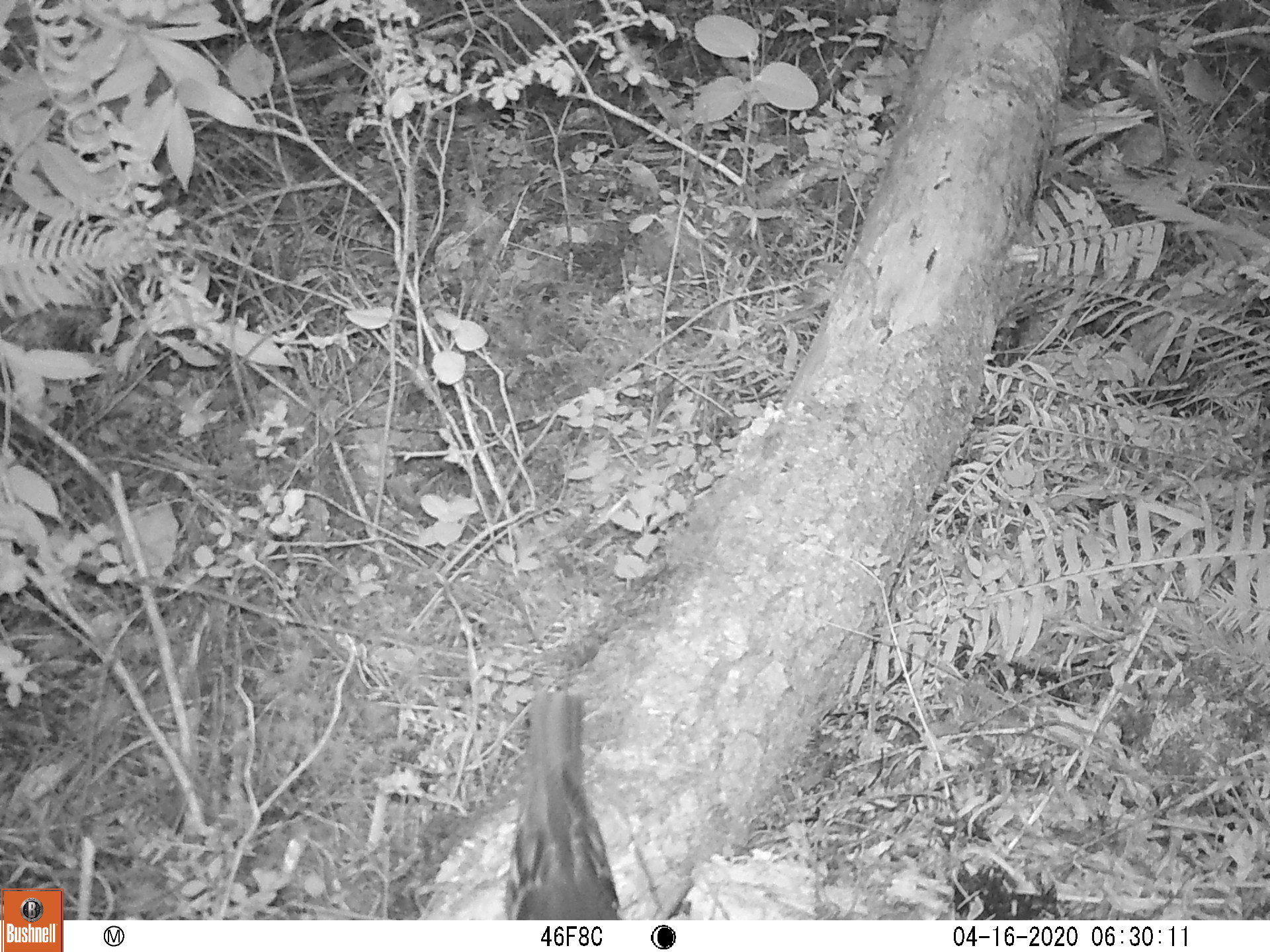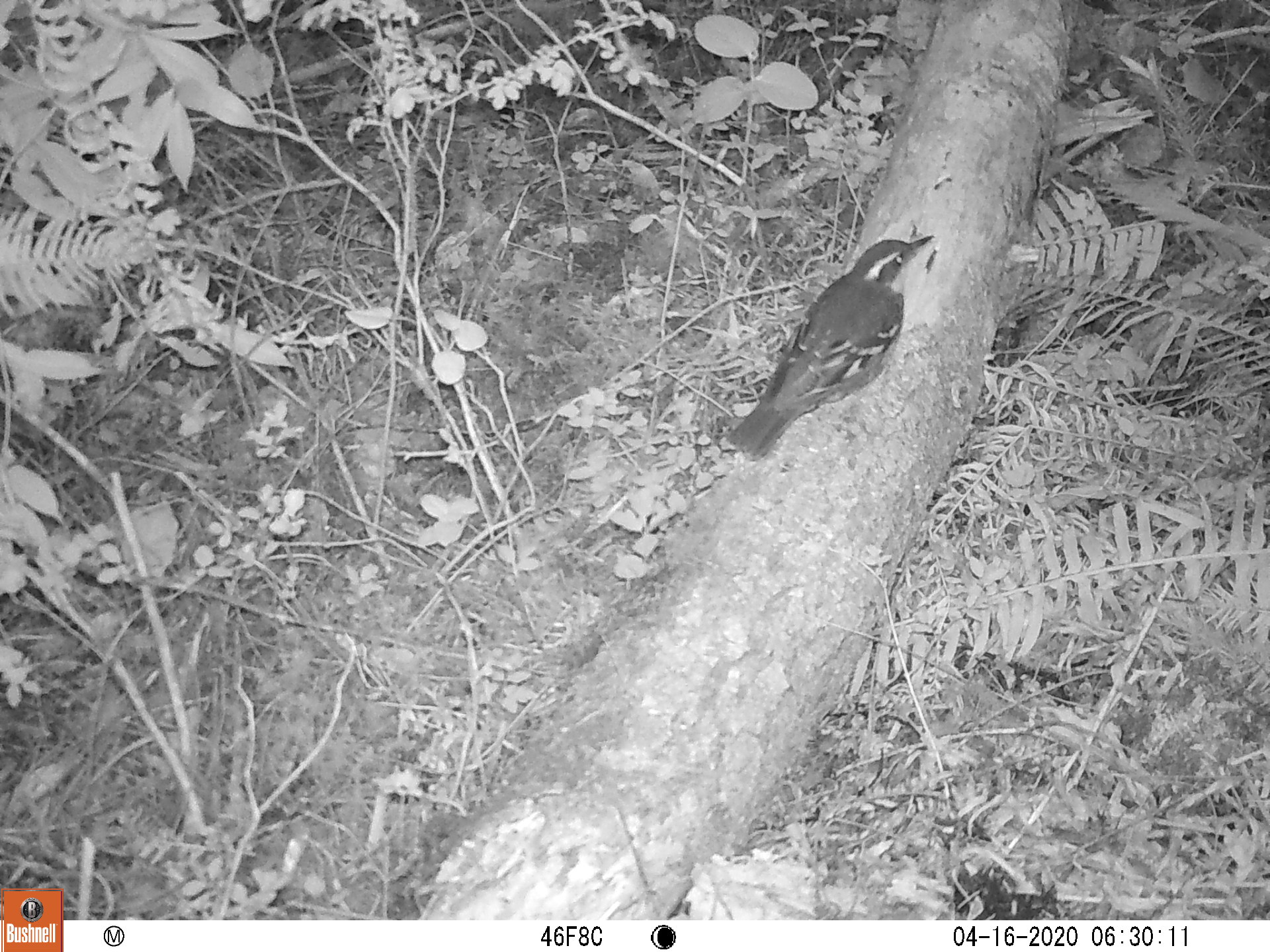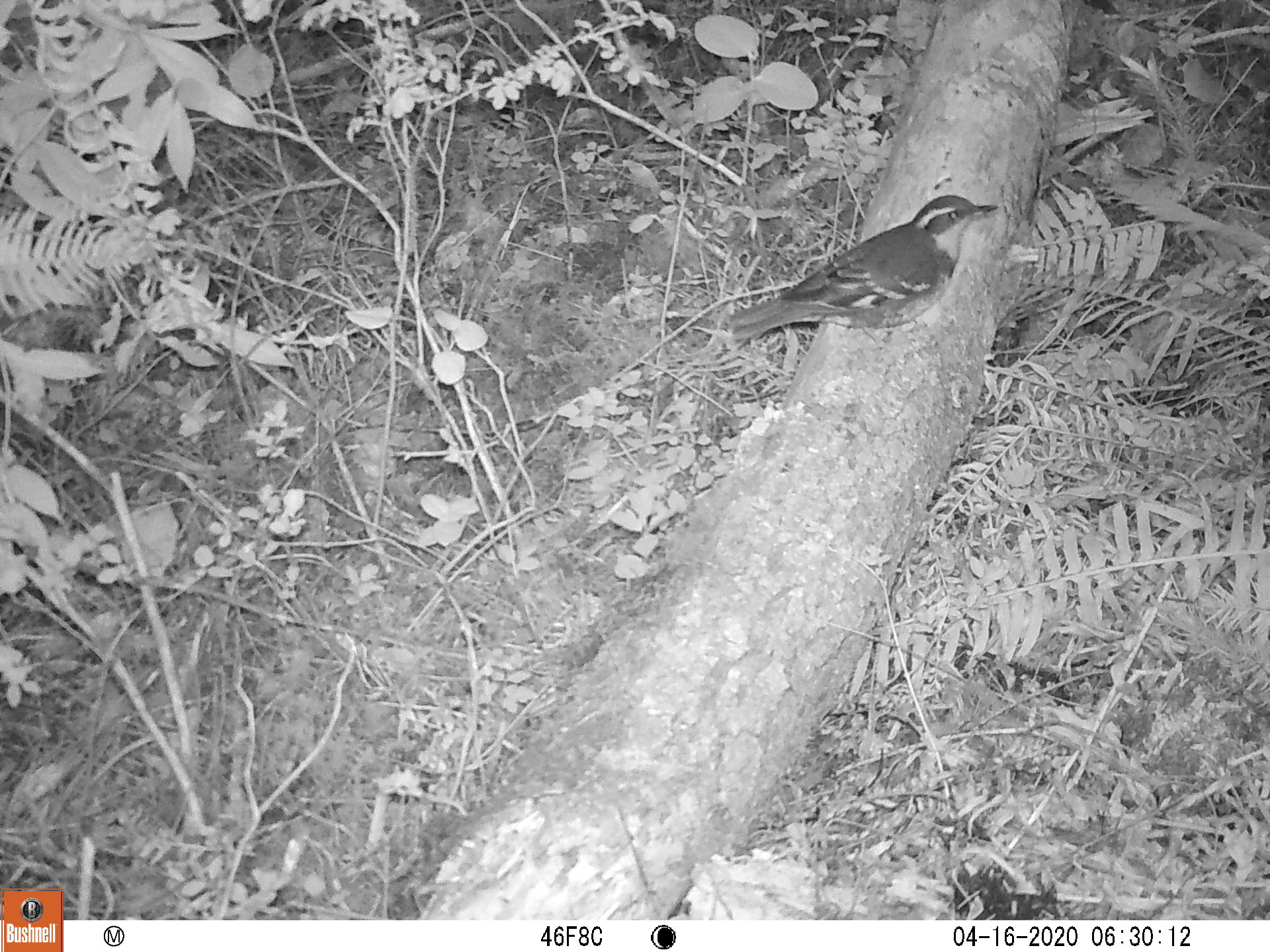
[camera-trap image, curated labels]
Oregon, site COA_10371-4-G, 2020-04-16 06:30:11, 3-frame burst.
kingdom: Animalia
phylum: Chordata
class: Aves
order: Passeriformes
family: Turdidae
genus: Ixoreus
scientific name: Ixoreus naevius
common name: varied thrush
Varied thrush (Ixoreus naevius).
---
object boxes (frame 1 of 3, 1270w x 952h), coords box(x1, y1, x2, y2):
varied thrush: box(502, 691, 621, 917)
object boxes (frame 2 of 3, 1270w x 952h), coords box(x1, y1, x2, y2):
varied thrush: box(729, 232, 935, 460)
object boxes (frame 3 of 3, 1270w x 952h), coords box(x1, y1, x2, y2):
varied thrush: box(727, 188, 999, 338)